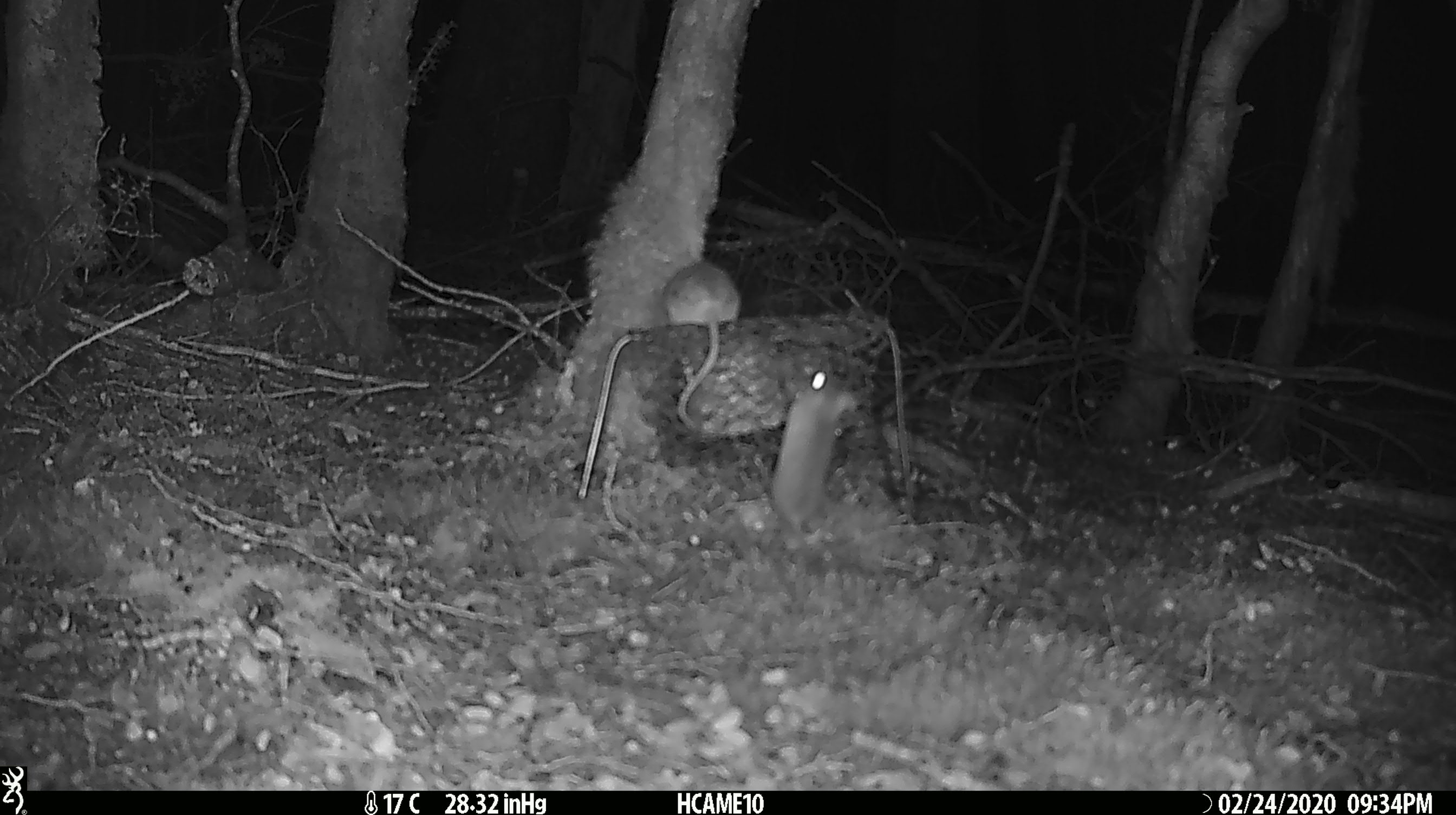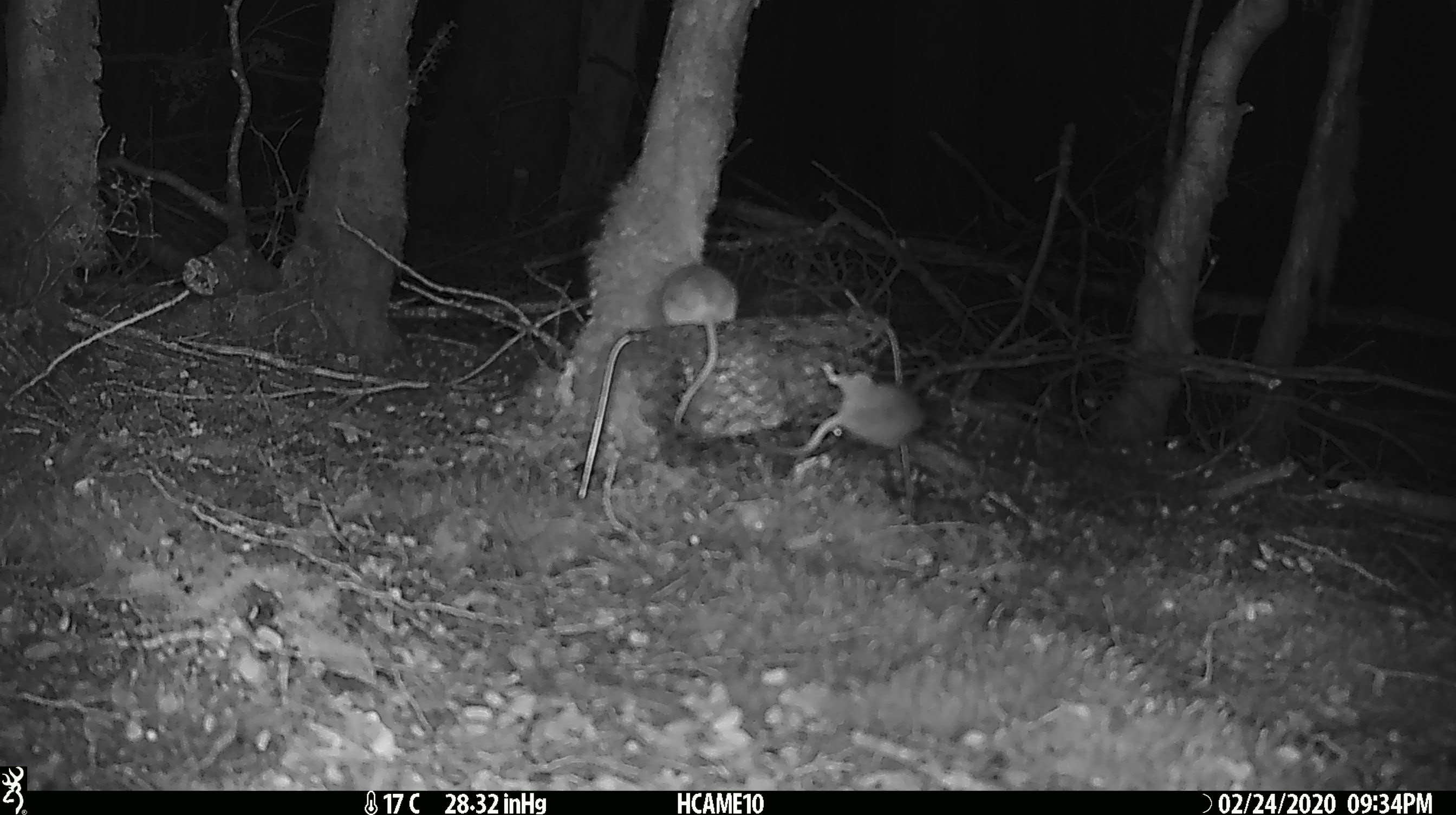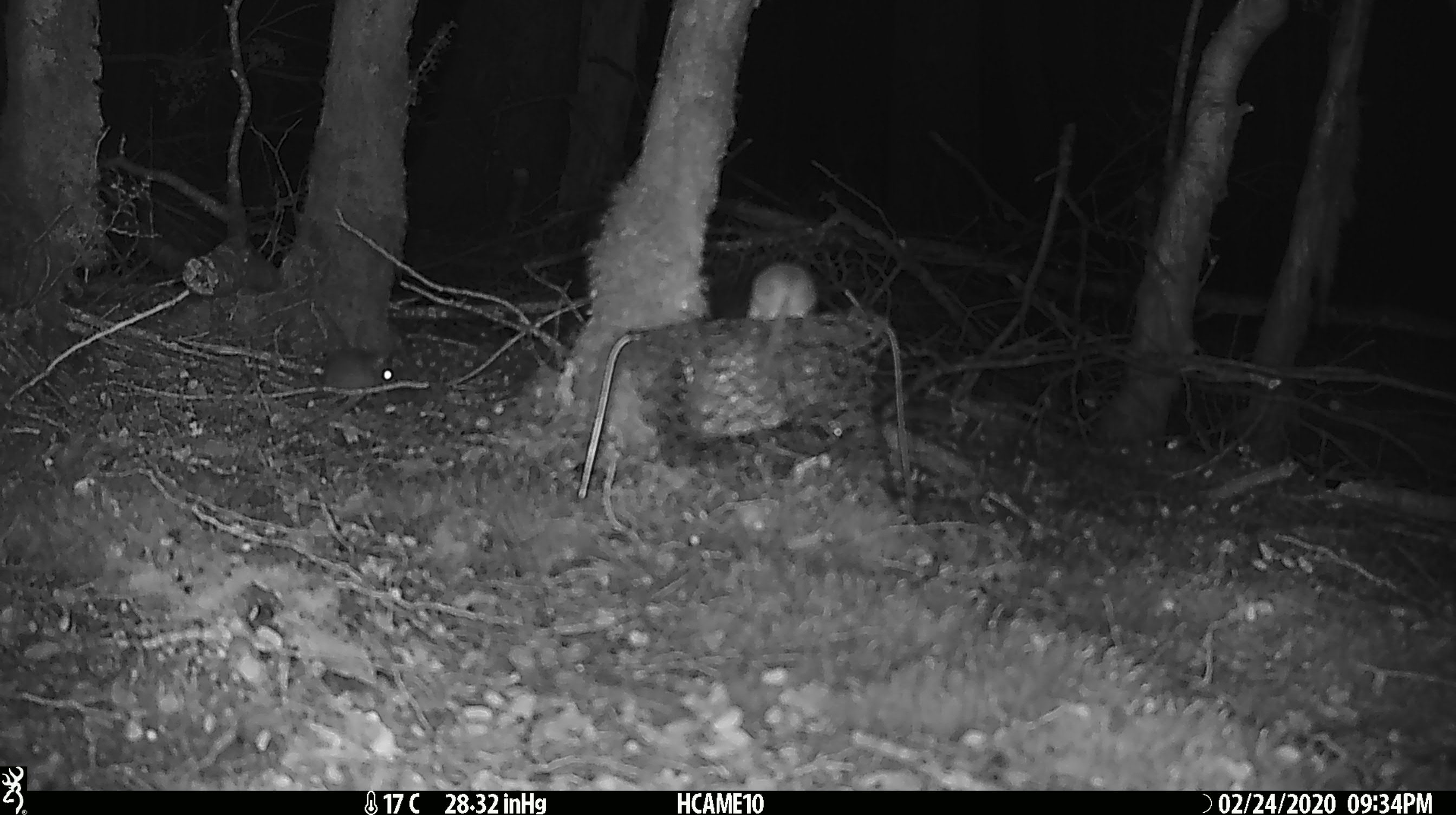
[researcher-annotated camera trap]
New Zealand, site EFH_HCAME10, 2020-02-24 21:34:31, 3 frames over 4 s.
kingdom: Animalia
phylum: Chordata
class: Mammalia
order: Rodentia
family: Muridae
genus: Mus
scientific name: Mus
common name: mouse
Mouse (Mus).